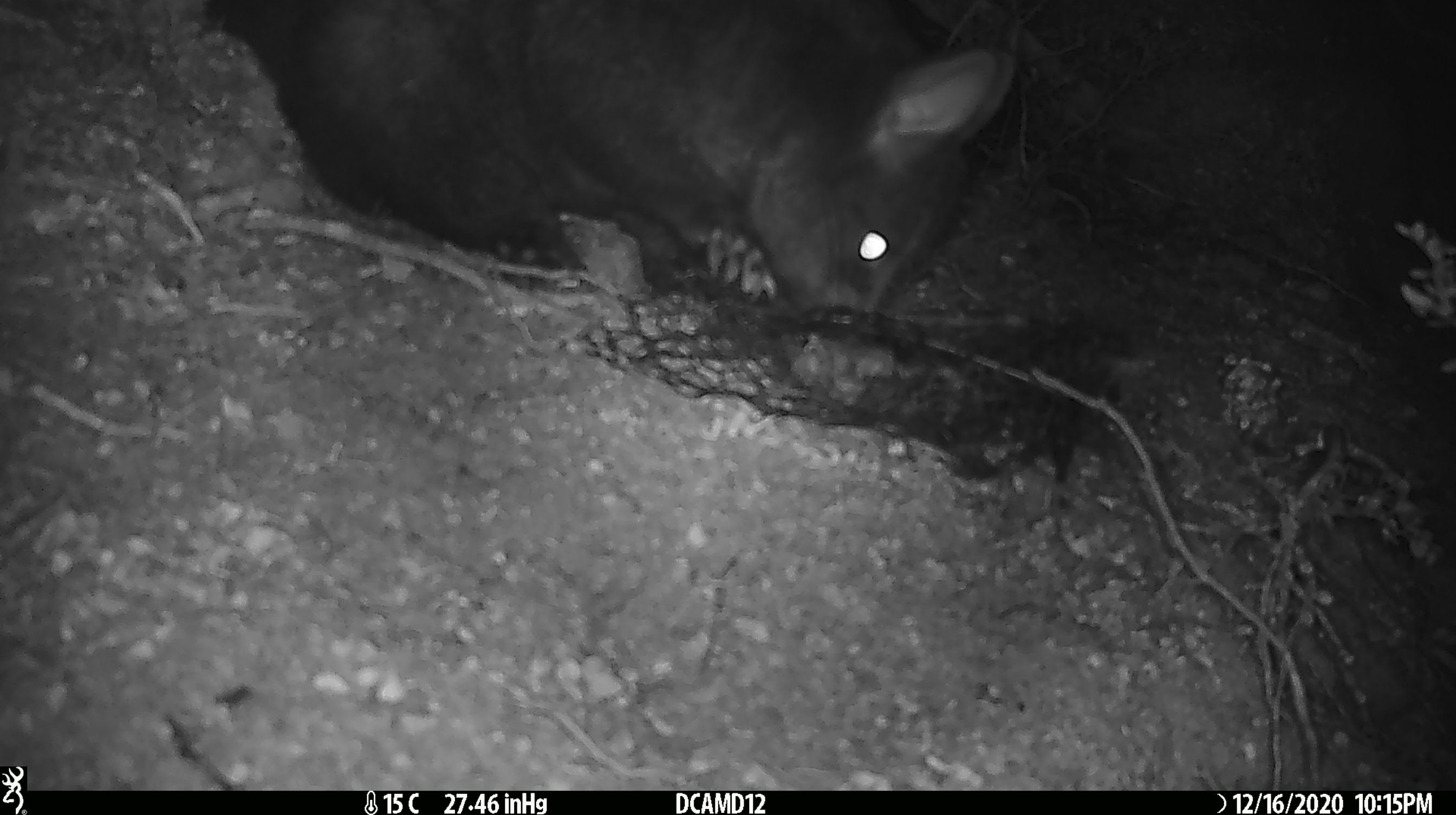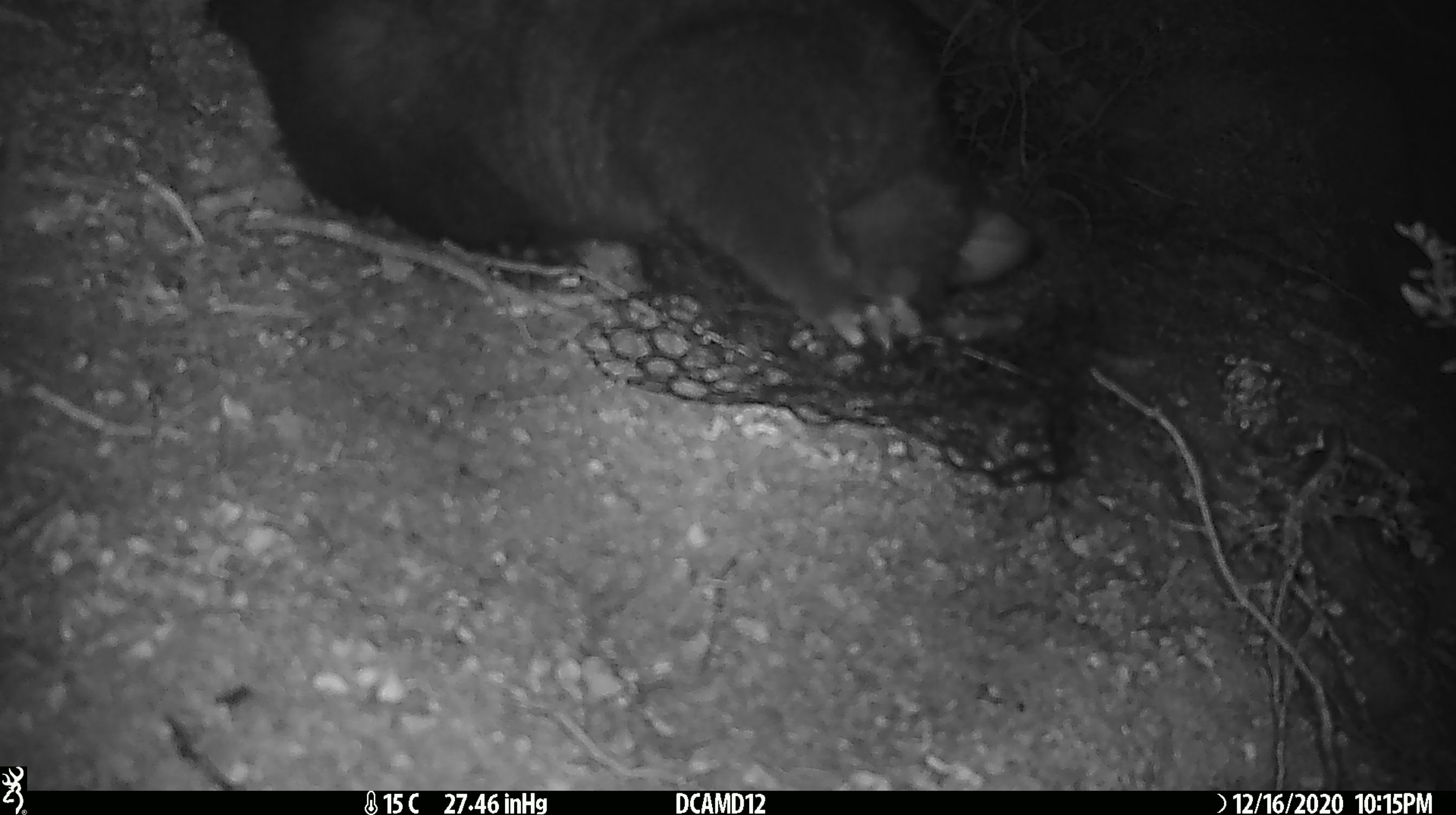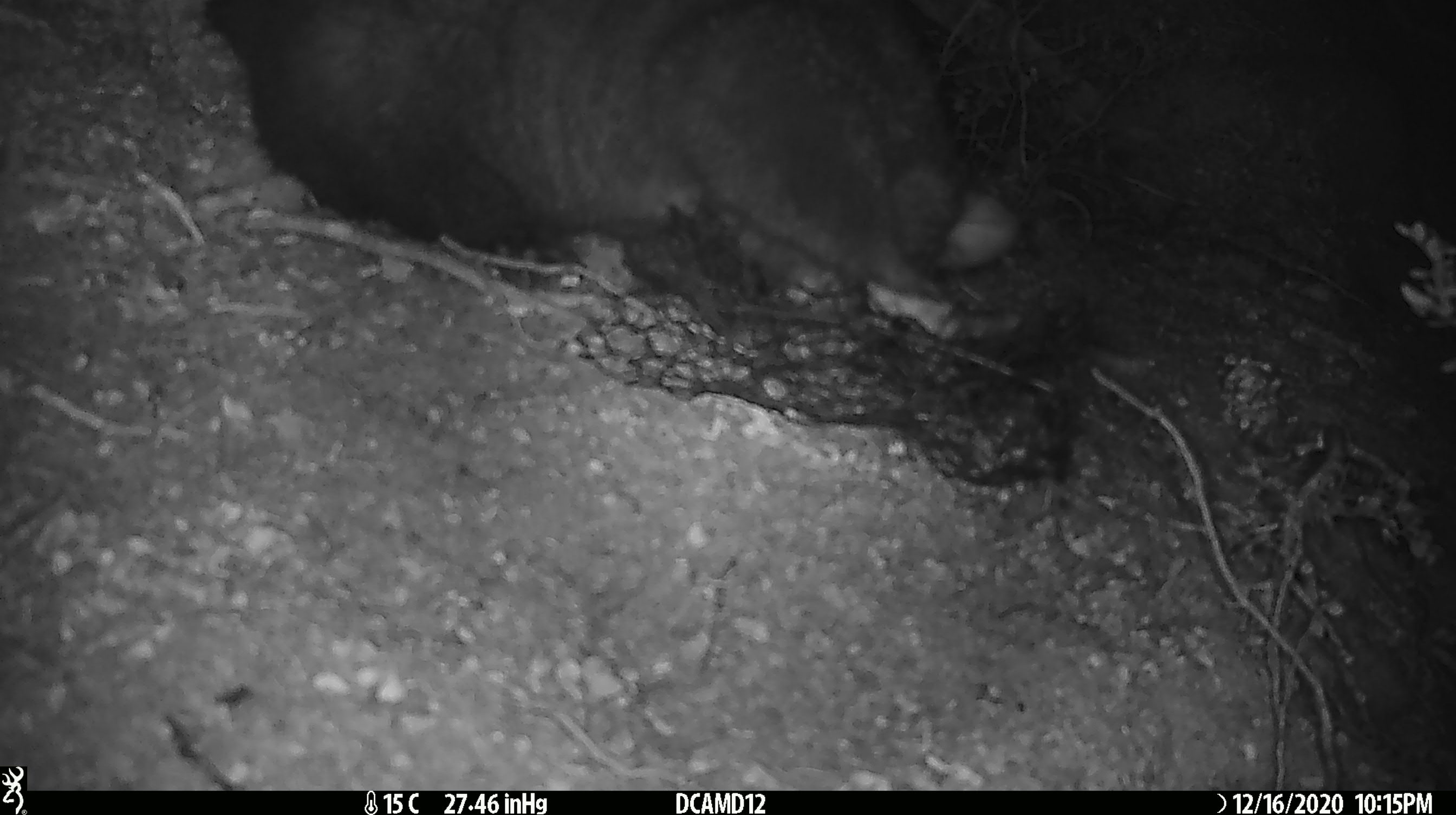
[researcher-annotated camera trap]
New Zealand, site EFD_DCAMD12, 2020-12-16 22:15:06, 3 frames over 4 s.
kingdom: Animalia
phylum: Chordata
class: Mammalia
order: Diprotodontia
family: Phalangeridae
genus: Trichosurus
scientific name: Trichosurus vulpecula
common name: common brushtail possum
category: possum